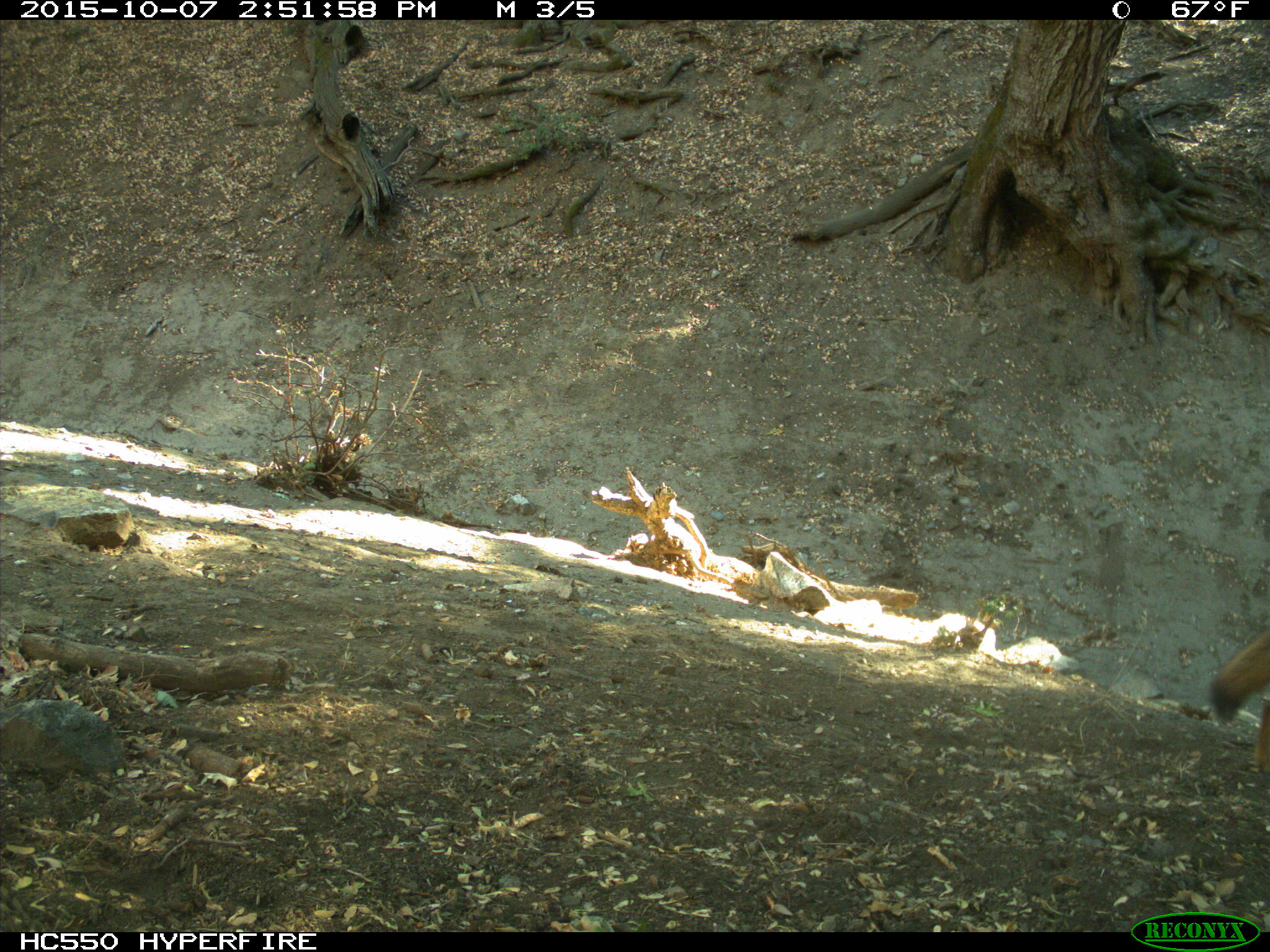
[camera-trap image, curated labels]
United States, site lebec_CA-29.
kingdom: Animalia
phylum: Chordata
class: Mammalia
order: Carnivora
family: Canidae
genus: Canis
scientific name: Canis latrans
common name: coyote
Canis latrans (coyote).